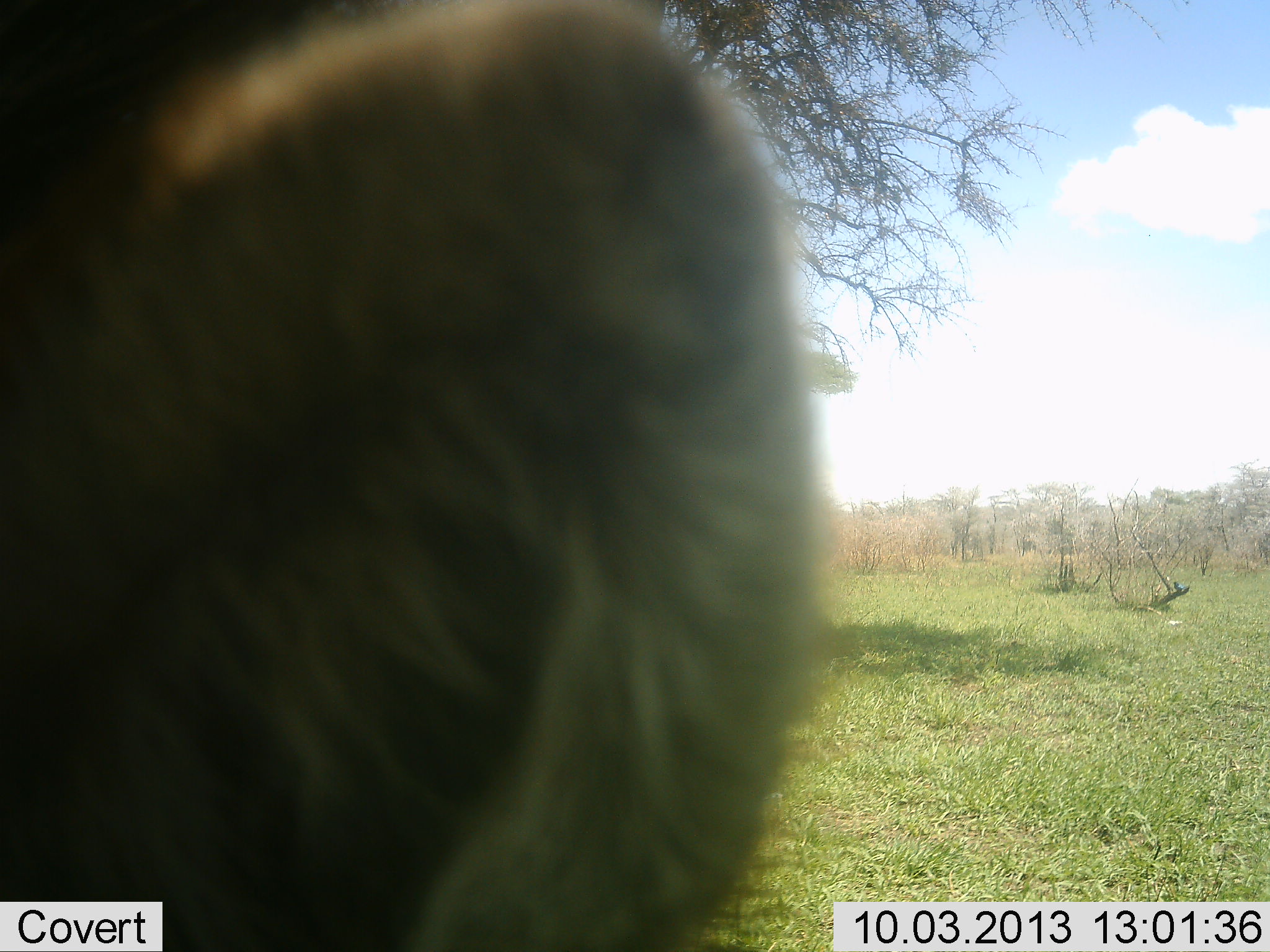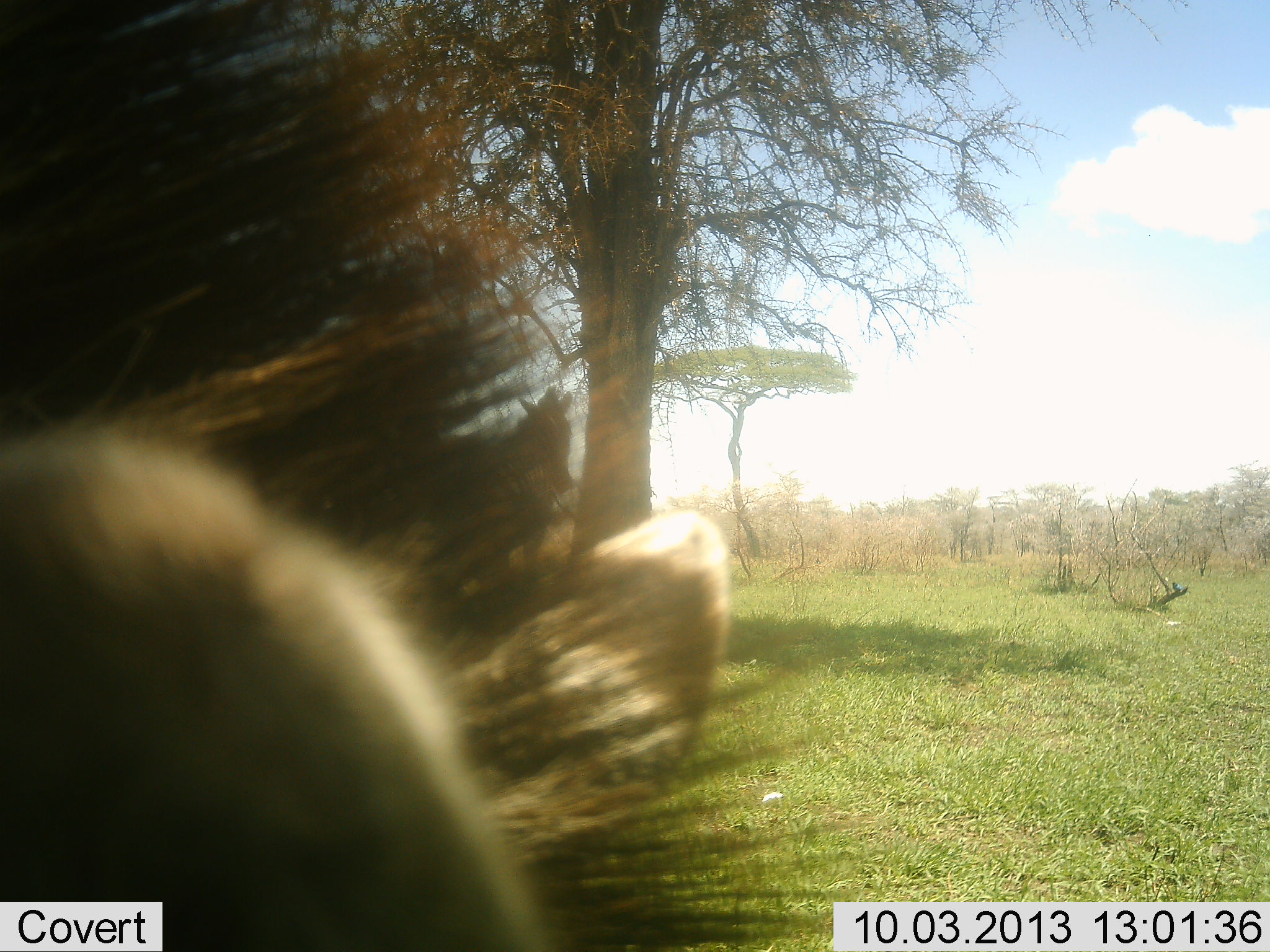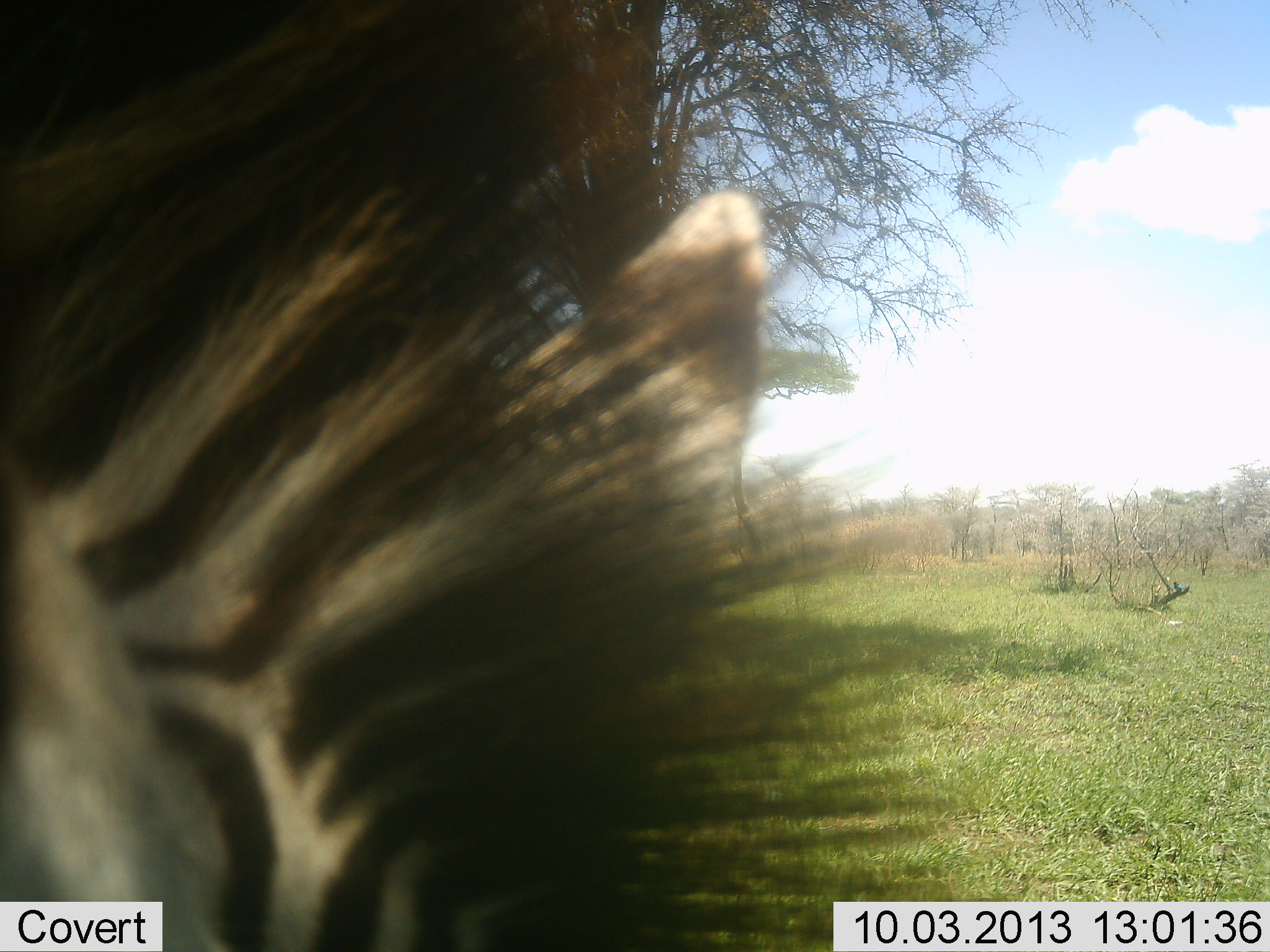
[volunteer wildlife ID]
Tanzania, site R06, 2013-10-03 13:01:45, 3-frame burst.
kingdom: Animalia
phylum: Chordata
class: Mammalia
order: Perissodactyla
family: Equidae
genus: Equus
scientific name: Equus quagga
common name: plains zebra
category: zebra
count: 1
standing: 64%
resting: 18%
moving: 9%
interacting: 9%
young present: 0%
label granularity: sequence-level